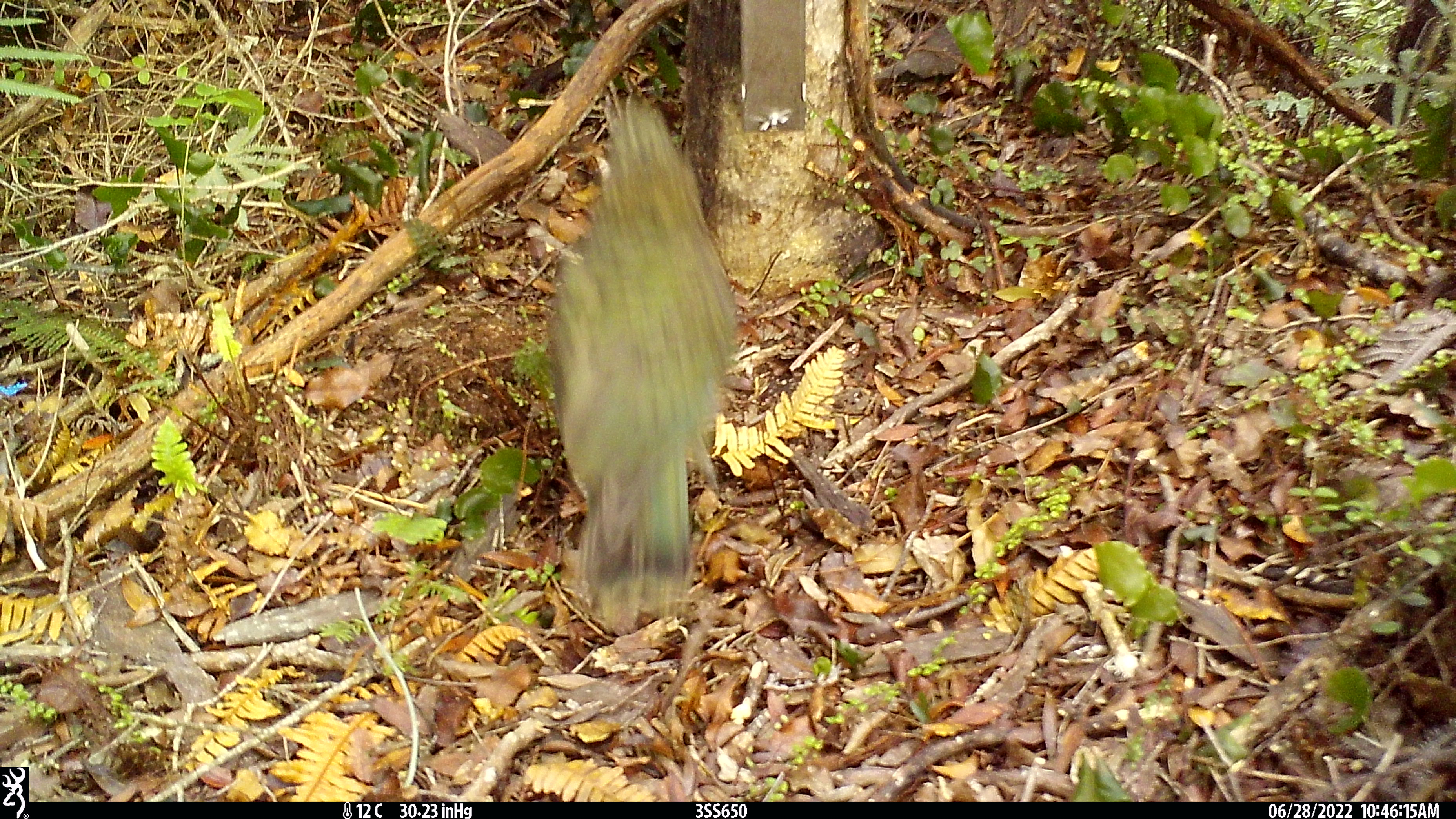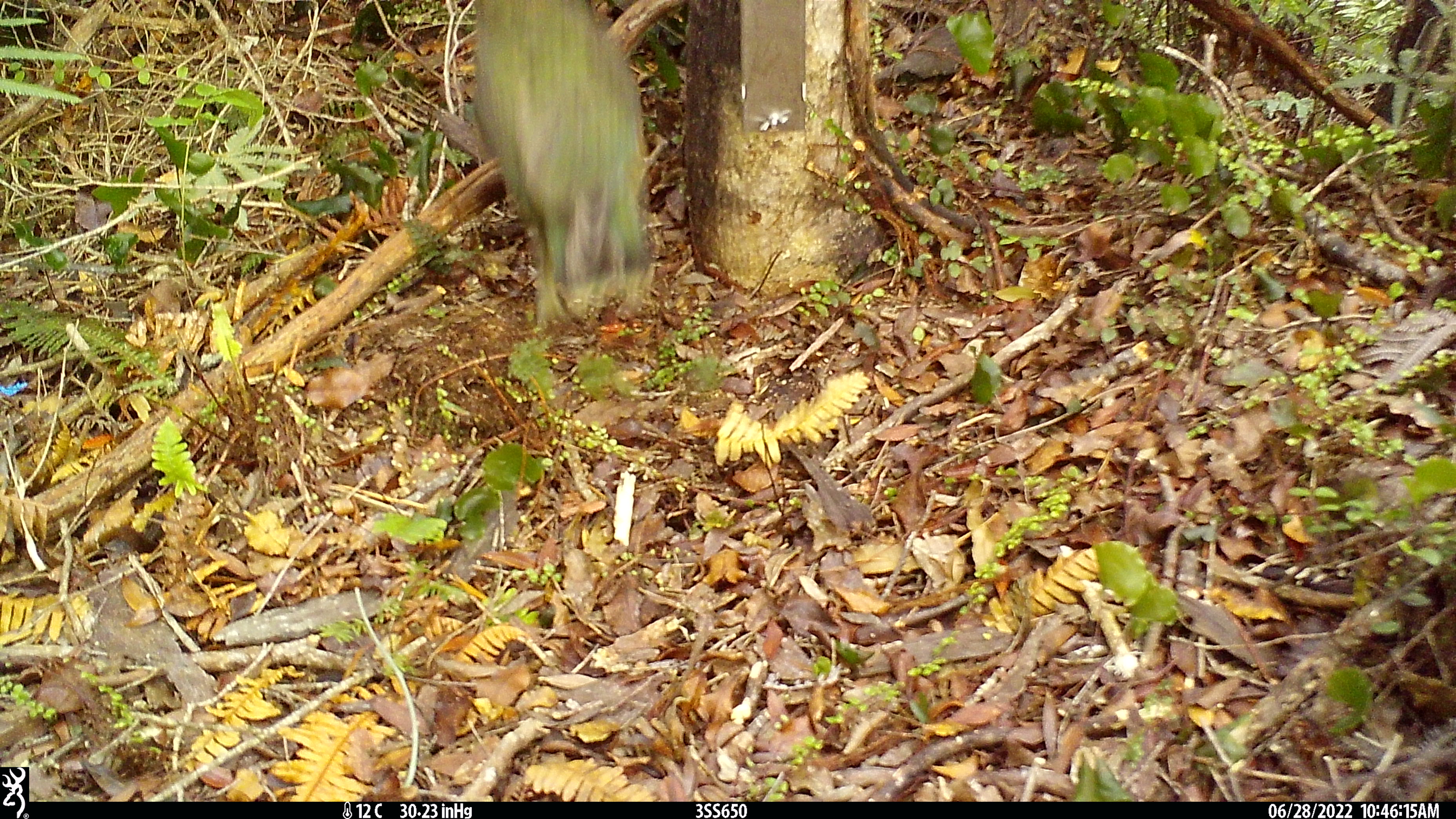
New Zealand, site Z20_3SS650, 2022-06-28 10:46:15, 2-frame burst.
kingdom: Animalia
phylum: Chordata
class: Aves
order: Psittaciformes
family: Strigopidae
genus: Nestor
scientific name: Nestor notabilis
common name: kea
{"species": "kea (Nestor notabilis)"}